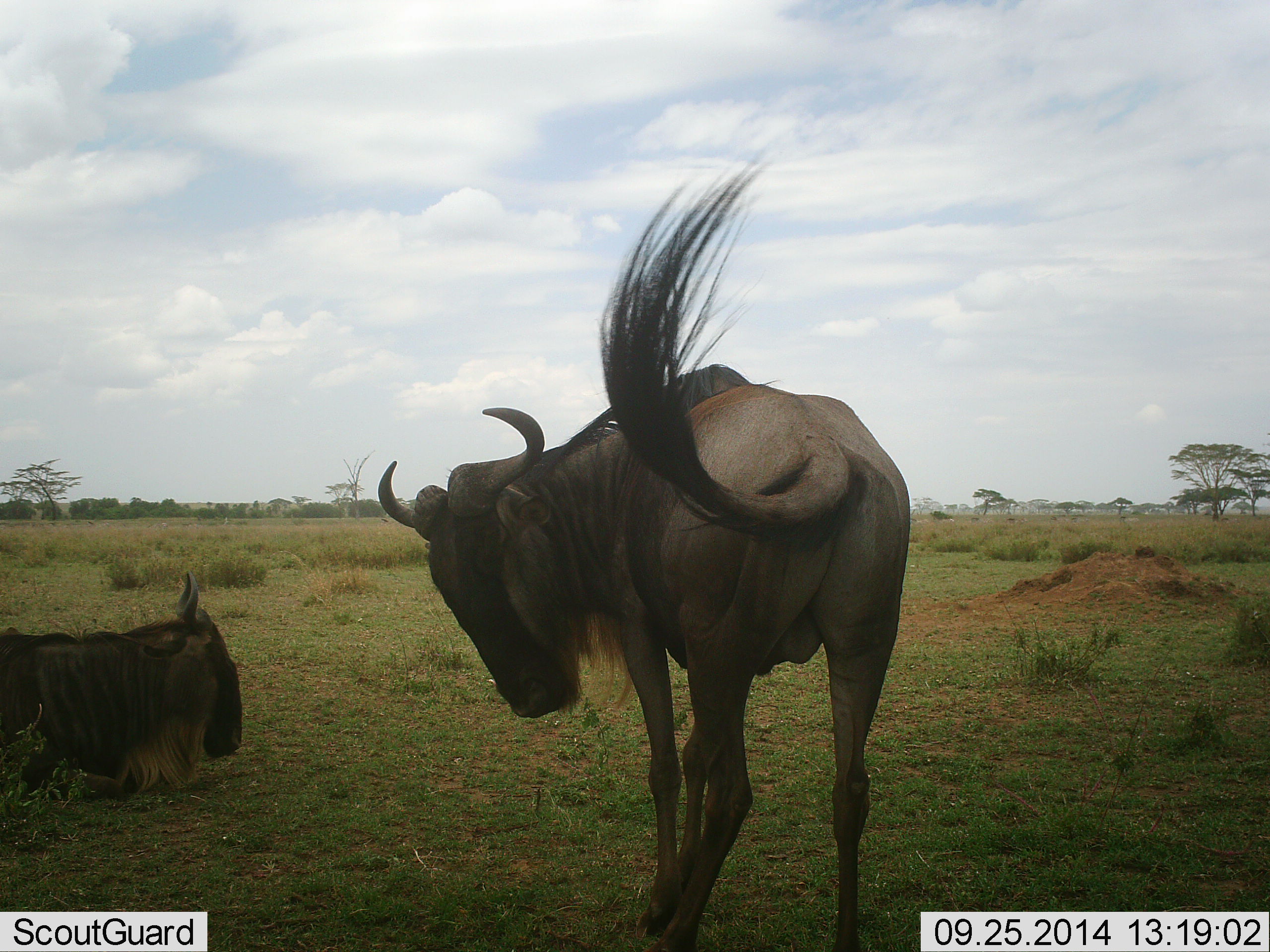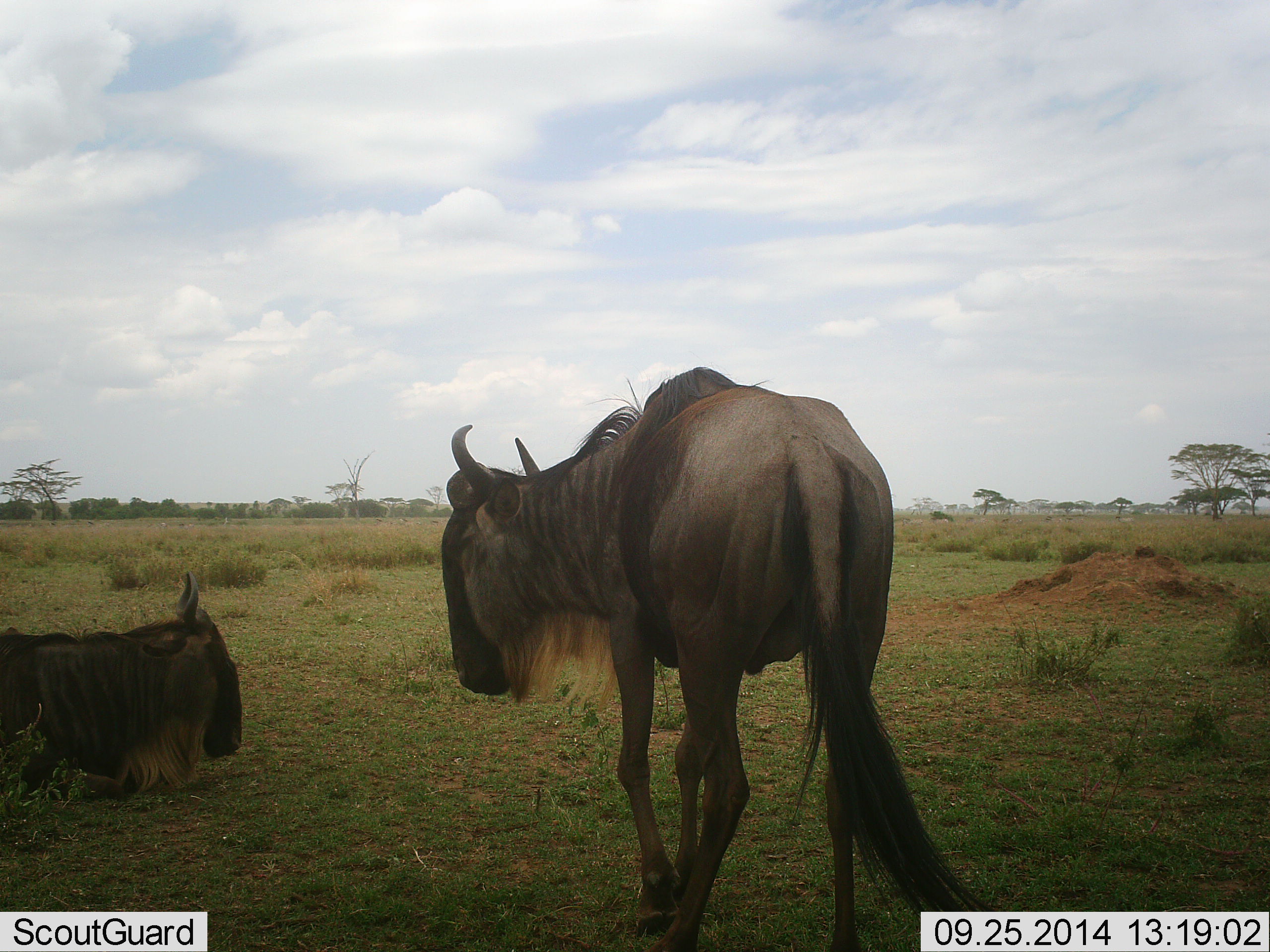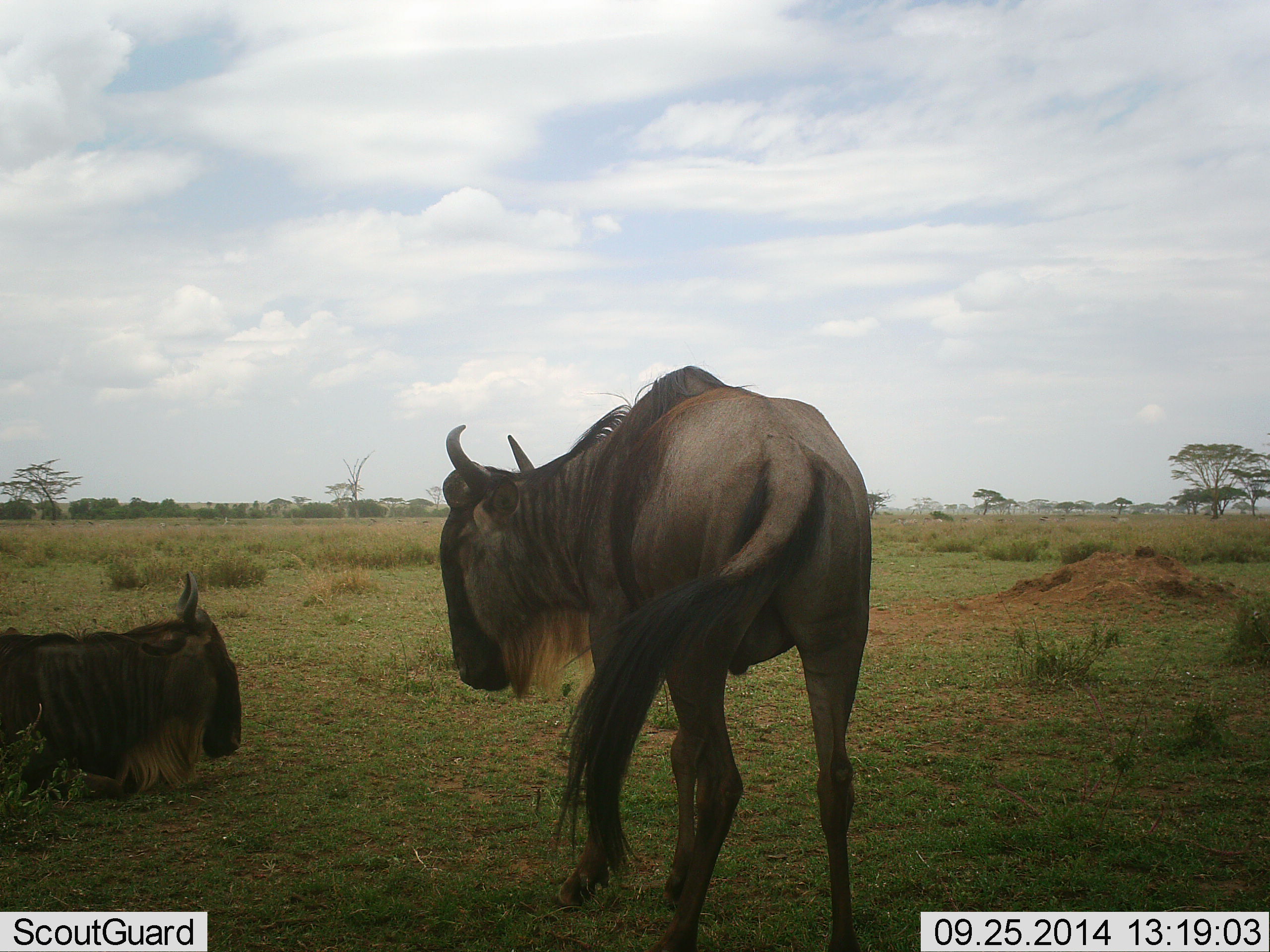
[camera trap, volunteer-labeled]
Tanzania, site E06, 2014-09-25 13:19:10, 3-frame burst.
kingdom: Animalia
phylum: Chordata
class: Mammalia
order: Artiodactyla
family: Bovidae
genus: Connochaetes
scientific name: Connochaetes taurinus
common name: blue wildebeest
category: wildebeest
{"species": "wildebeest (blue wildebeest) (Connochaetes taurinus)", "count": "2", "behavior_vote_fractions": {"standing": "73%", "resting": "100%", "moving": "27%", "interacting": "9%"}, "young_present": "0%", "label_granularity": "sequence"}